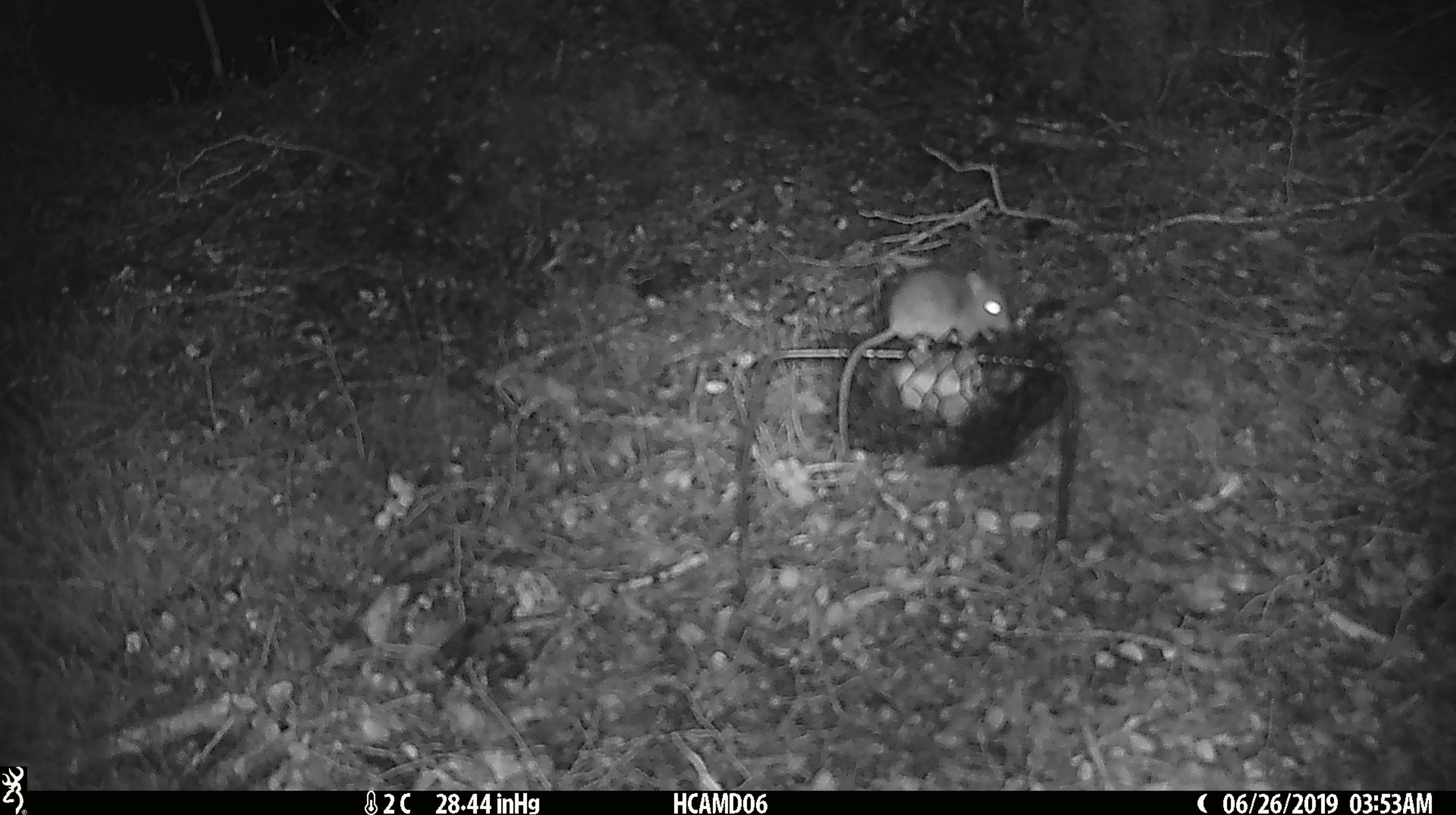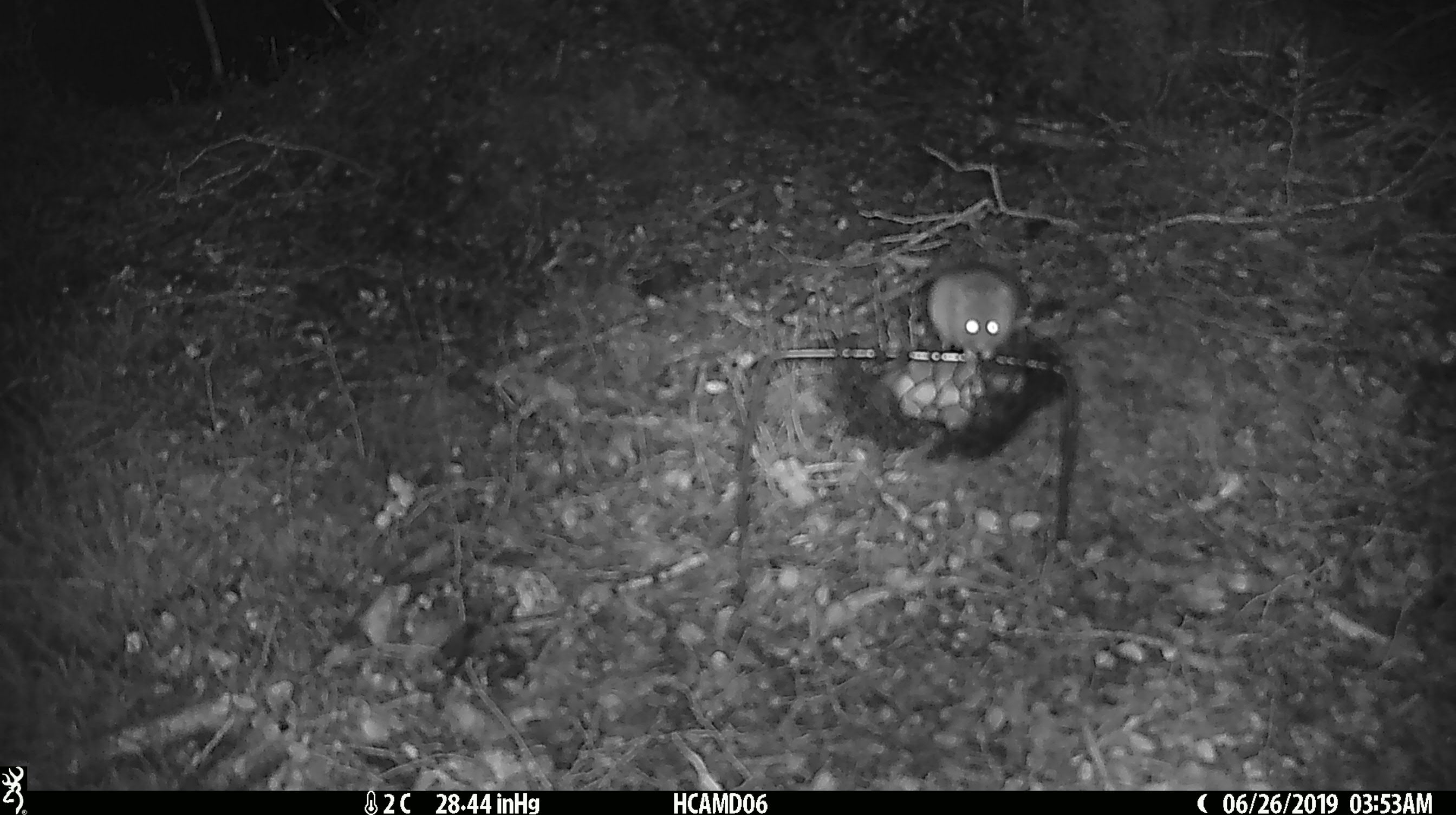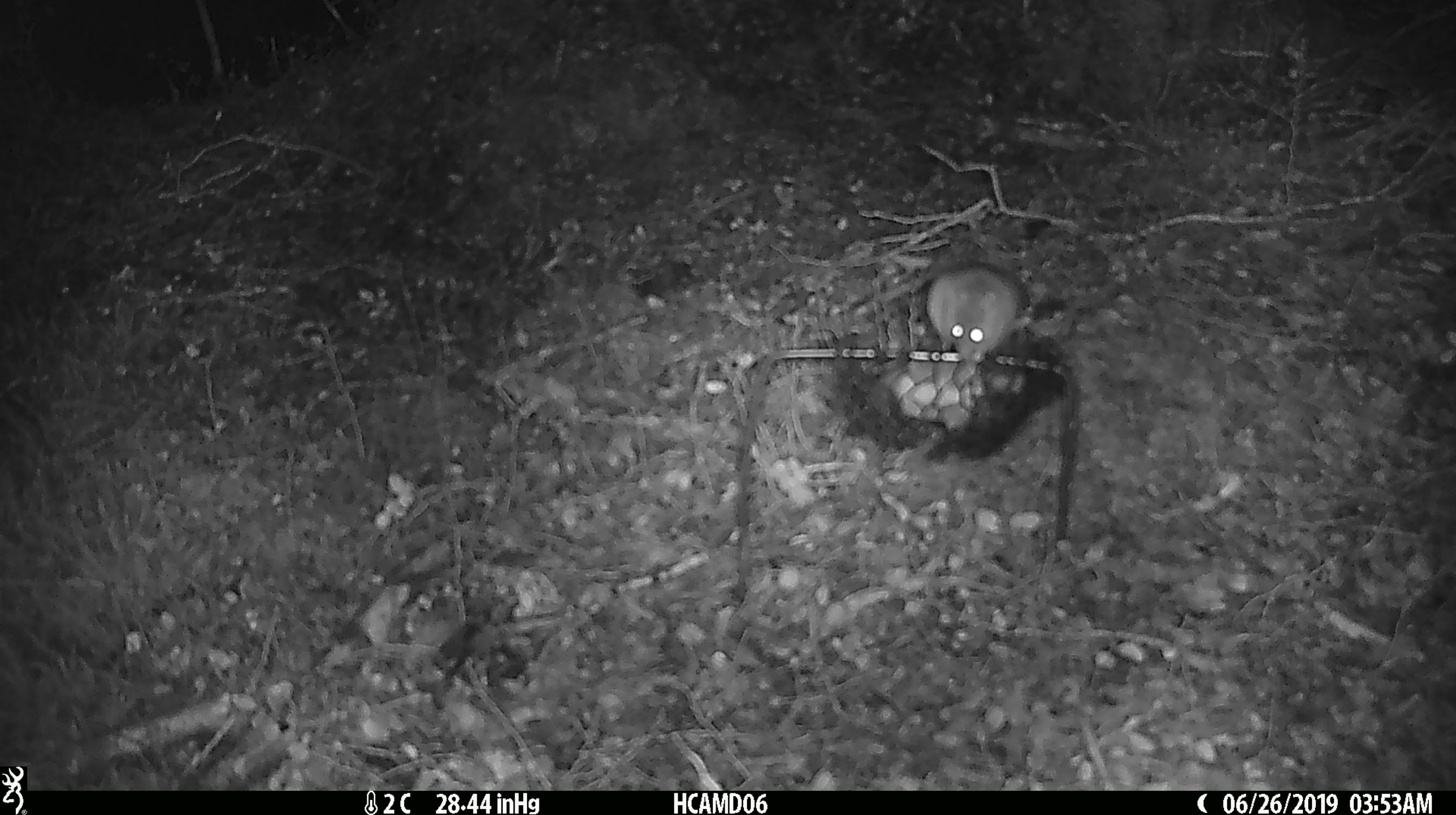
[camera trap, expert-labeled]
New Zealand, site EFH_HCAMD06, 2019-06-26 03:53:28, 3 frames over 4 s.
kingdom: Animalia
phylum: Chordata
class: Mammalia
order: Rodentia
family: Muridae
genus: Mus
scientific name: Mus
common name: mouse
Mouse (Mus).